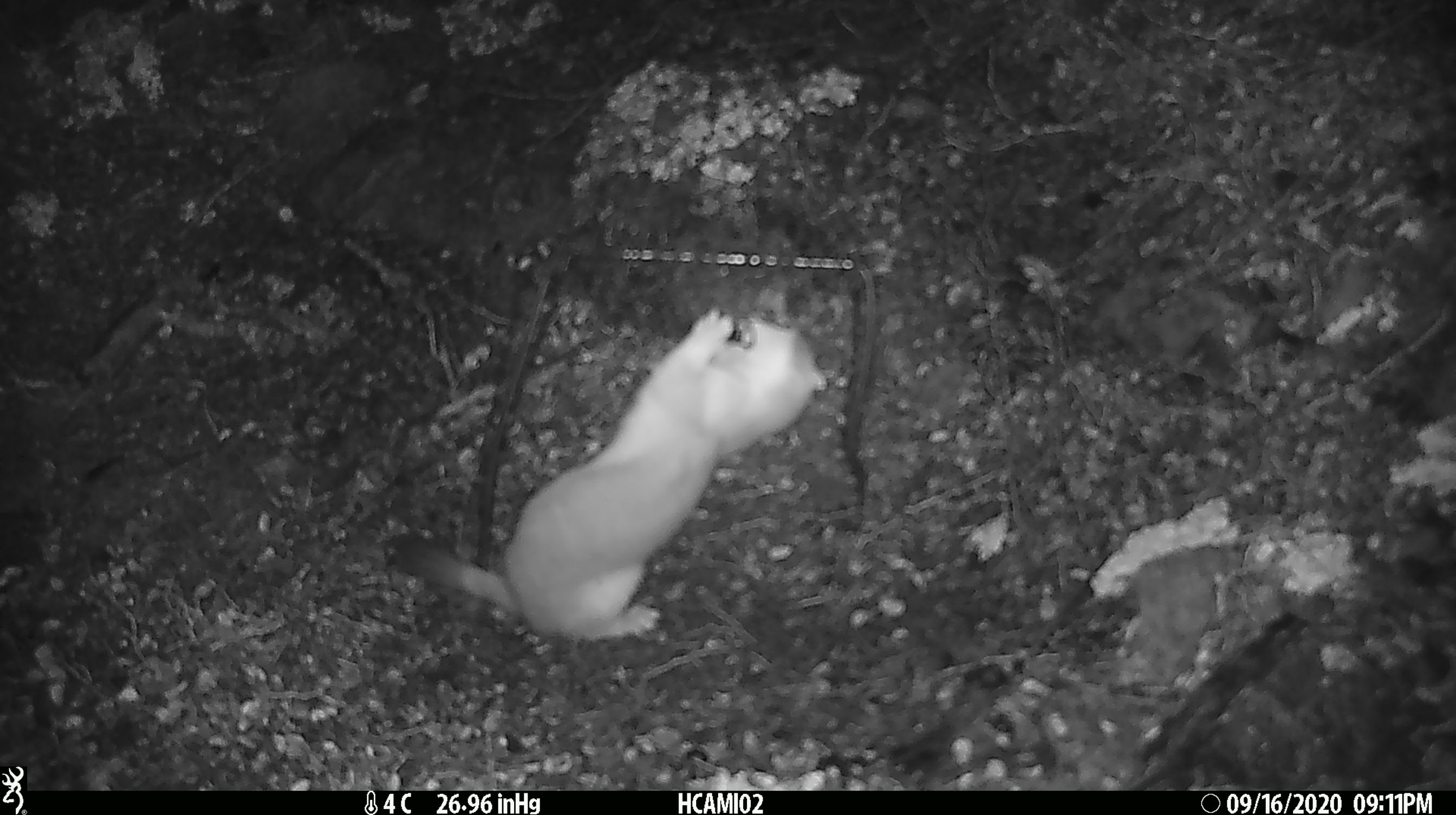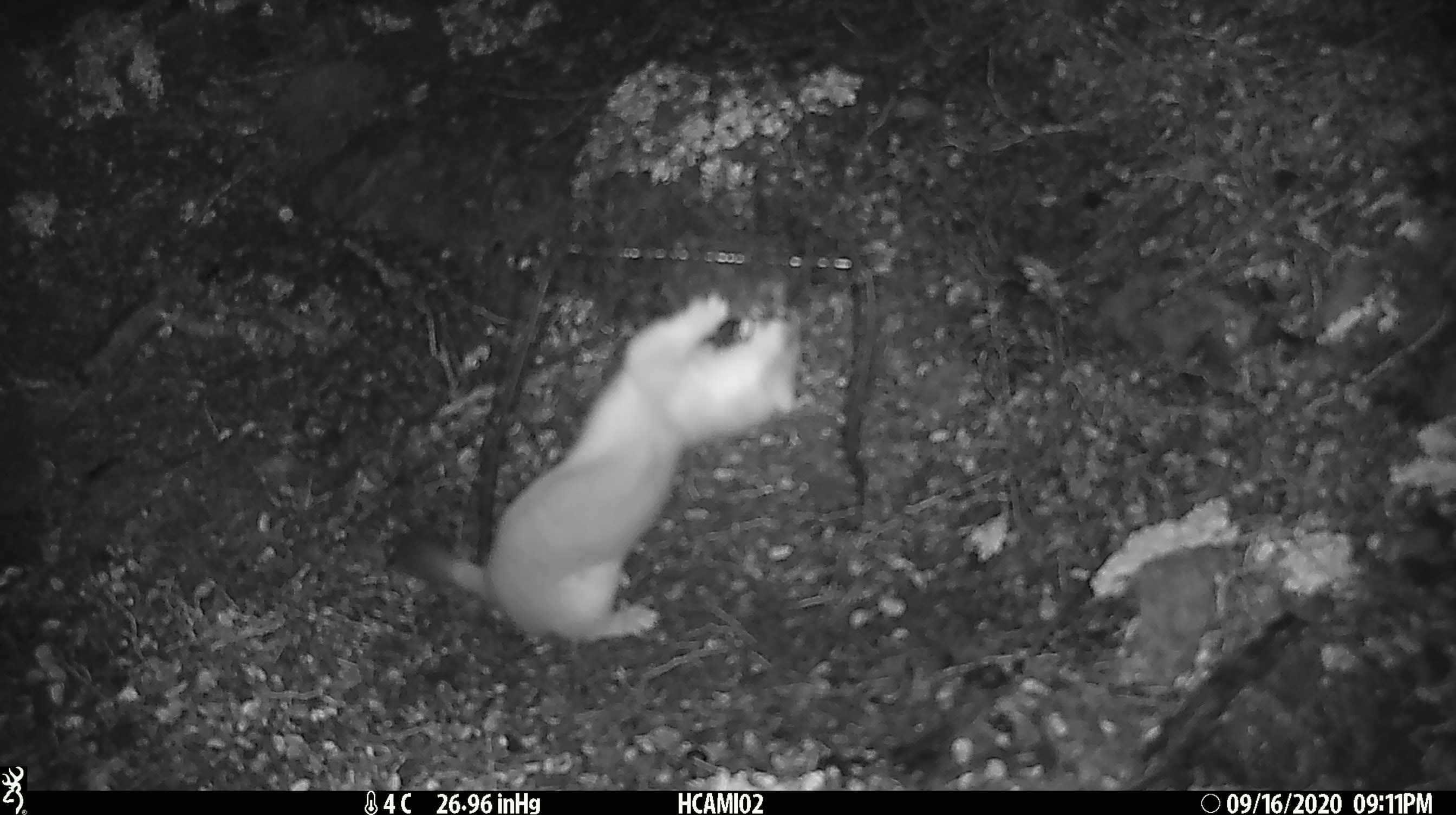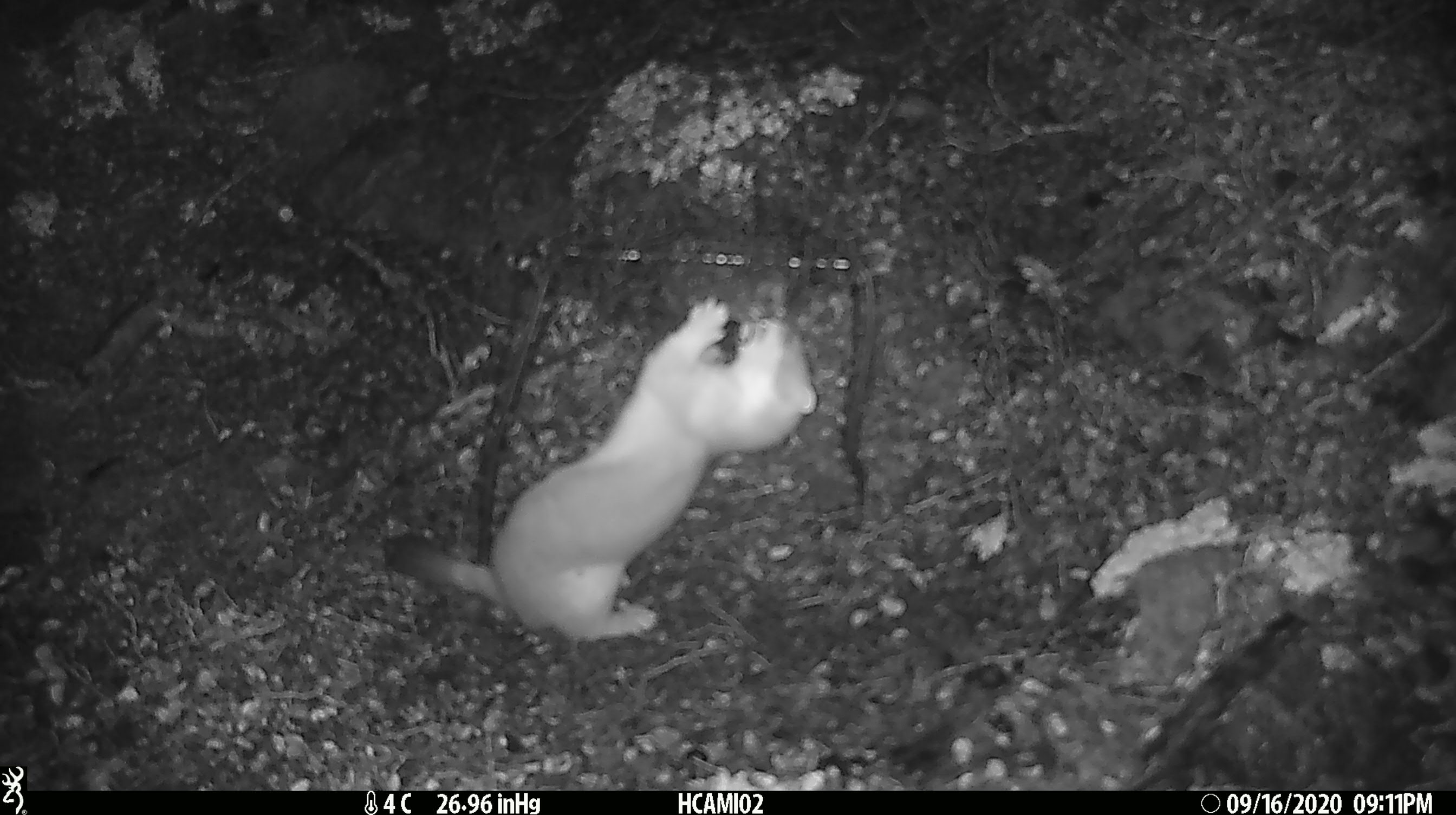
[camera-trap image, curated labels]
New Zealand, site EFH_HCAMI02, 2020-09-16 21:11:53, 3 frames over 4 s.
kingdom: Animalia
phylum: Chordata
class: Mammalia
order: Carnivora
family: Mustelidae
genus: Mustela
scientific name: Mustela erminea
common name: stoat